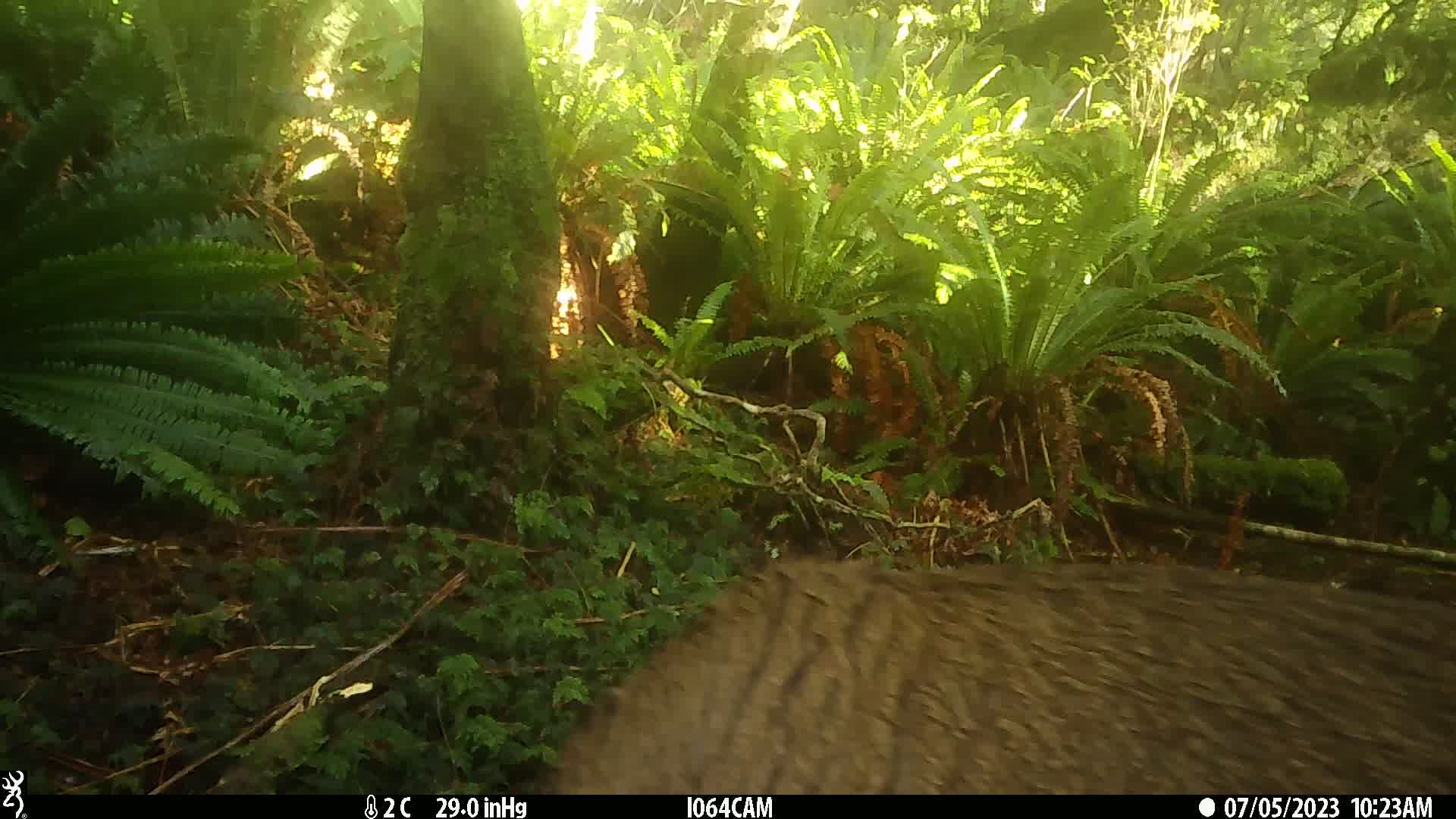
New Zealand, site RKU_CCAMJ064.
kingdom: Animalia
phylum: Chordata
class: Mammalia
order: Artiodactyla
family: Cervidae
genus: Odocoileus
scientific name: Odocoileus virginianus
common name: white-tailed deer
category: white tailed deer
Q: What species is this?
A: White tailed deer (white-tailed deer) (Odocoileus virginianus).